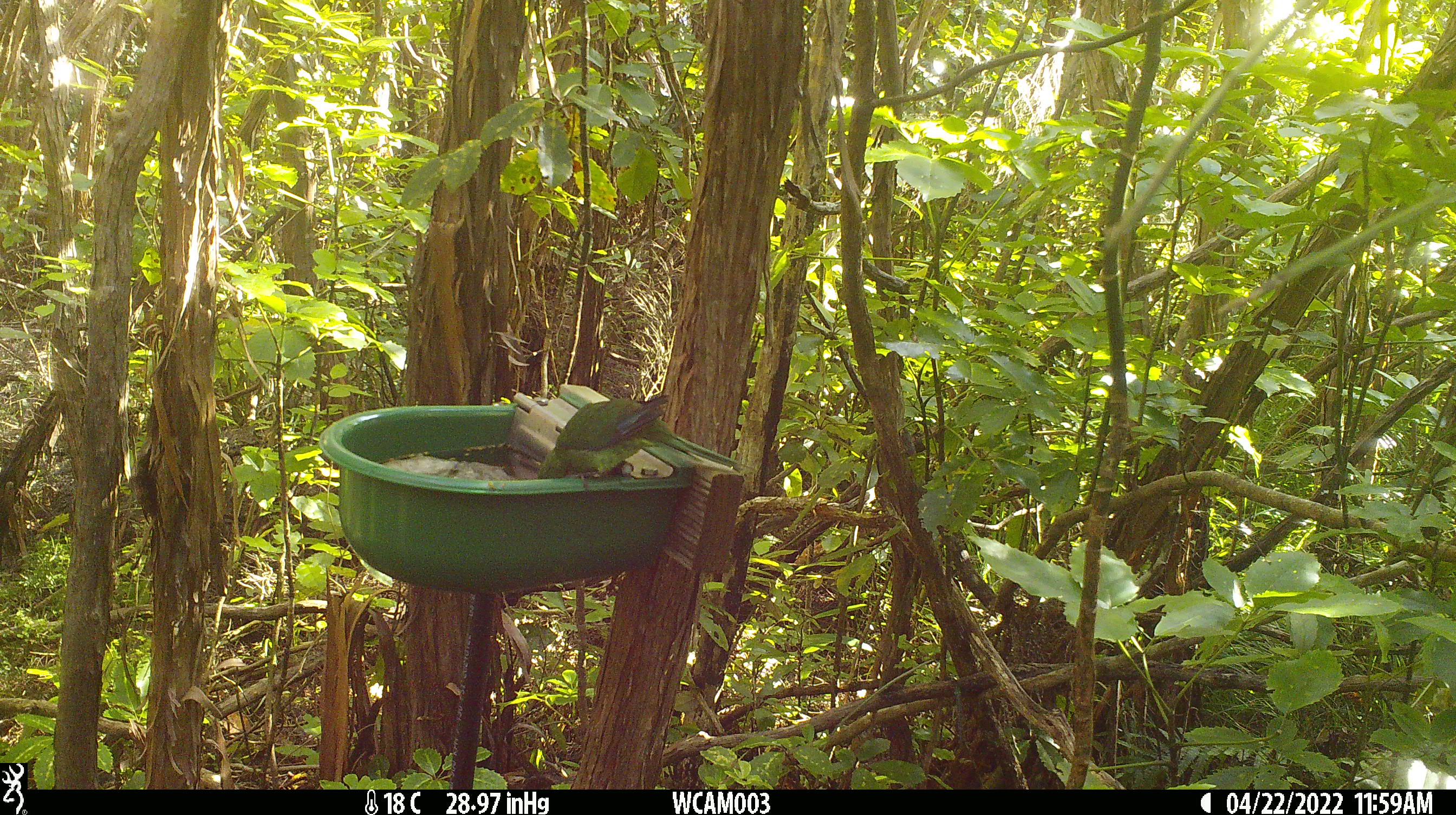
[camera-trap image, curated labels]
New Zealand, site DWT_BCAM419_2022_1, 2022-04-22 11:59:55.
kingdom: Animalia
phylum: Chordata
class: Aves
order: Psittaciformes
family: Psittaculidae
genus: Cyanoramphus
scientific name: Cyanoramphus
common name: parakeet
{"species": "parakeet (Cyanoramphus)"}